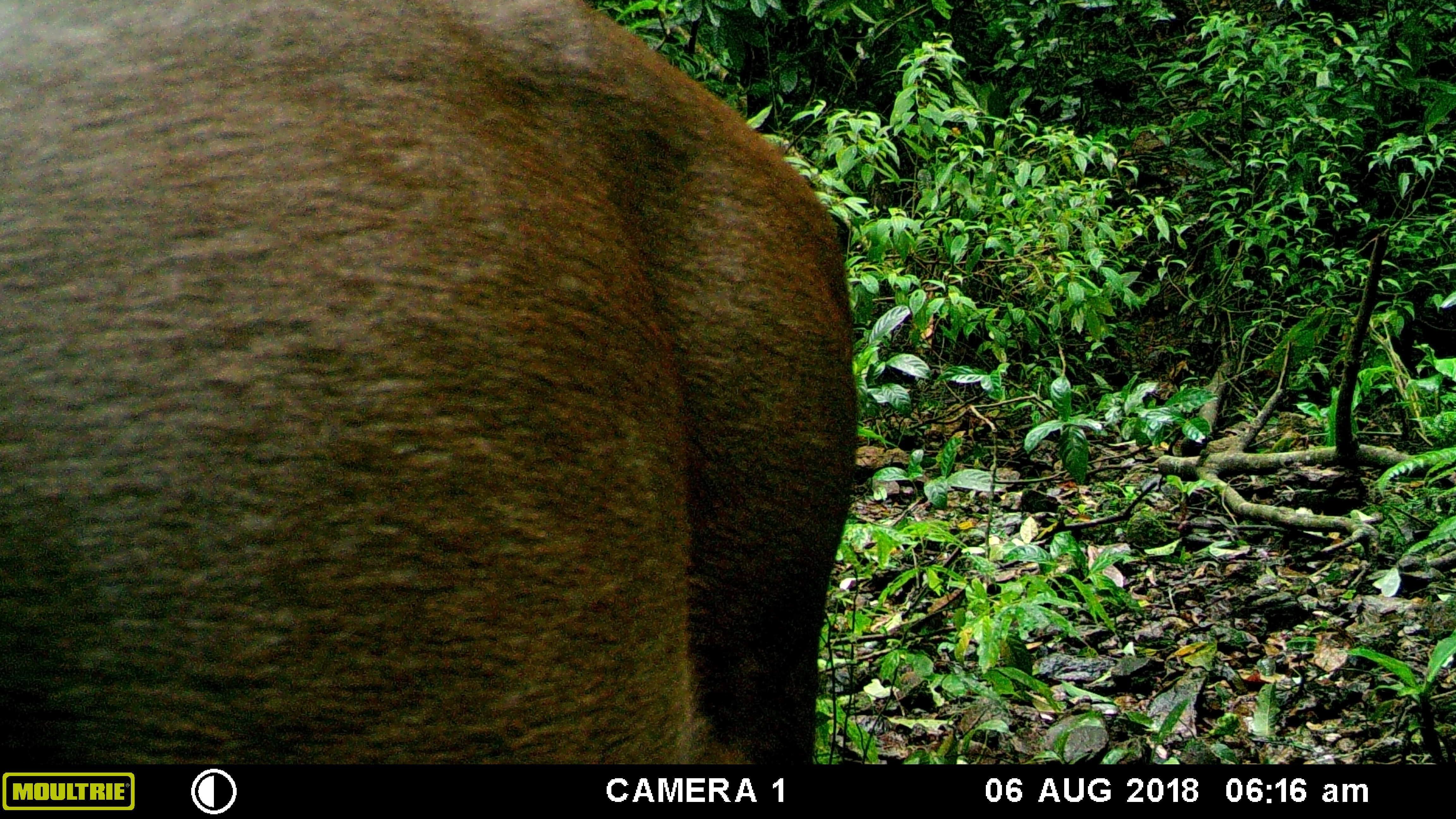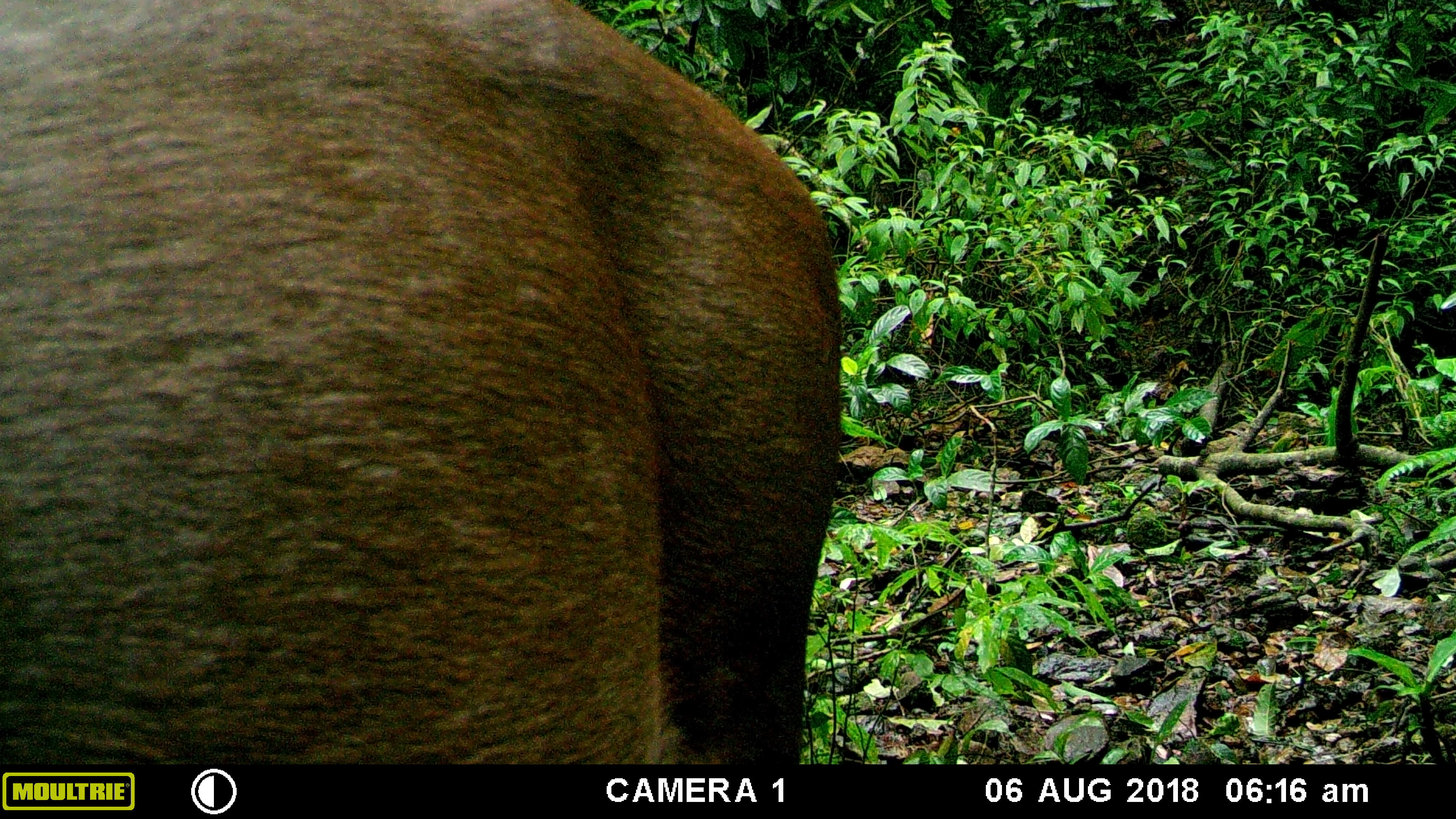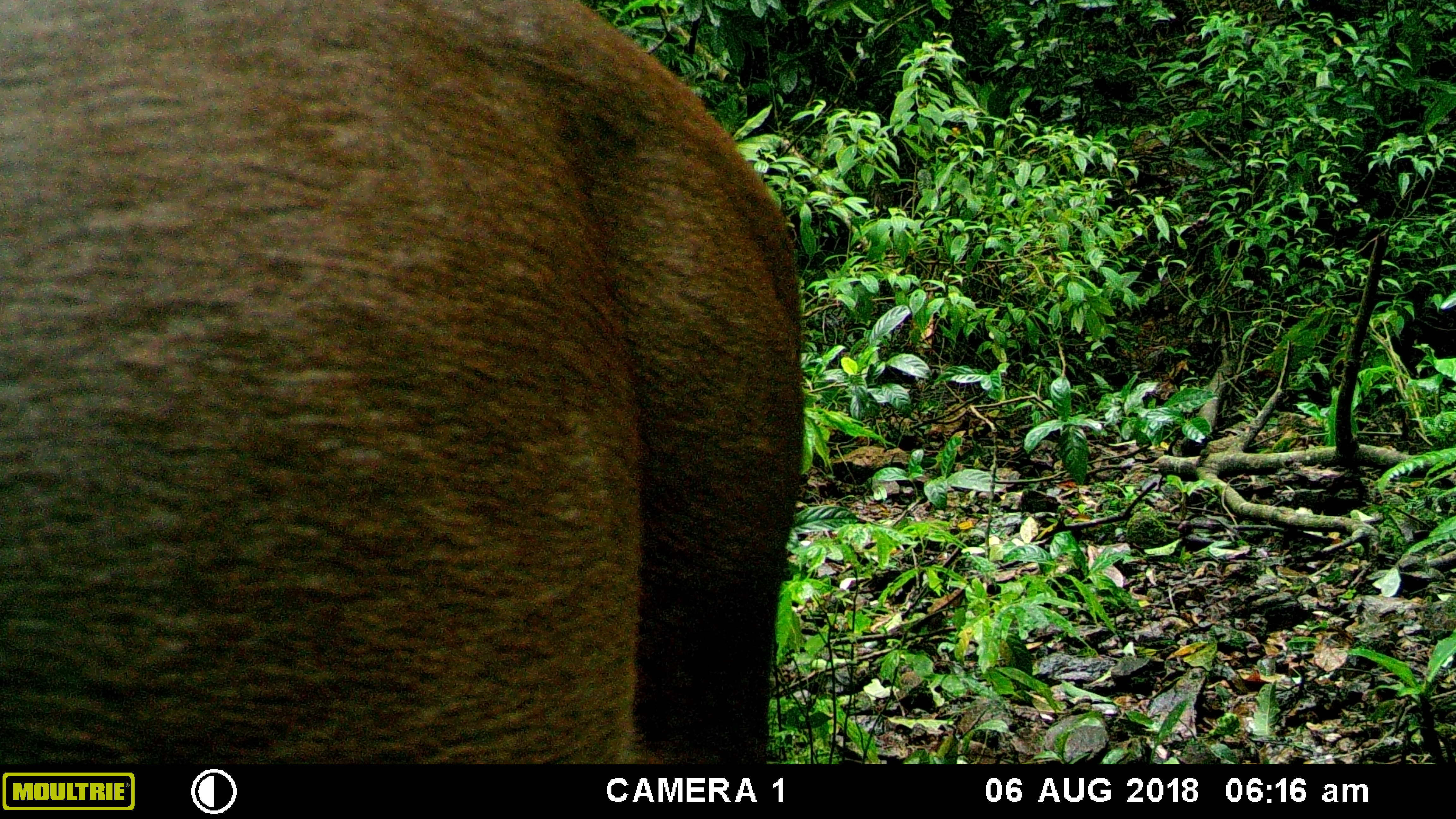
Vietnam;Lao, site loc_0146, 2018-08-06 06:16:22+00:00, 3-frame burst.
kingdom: Animalia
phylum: Chordata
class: Mammalia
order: Artiodactyla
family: Cervidae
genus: Rusa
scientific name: Rusa unicolor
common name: sambar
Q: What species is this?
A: Sambar (Rusa unicolor).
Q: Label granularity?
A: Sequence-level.